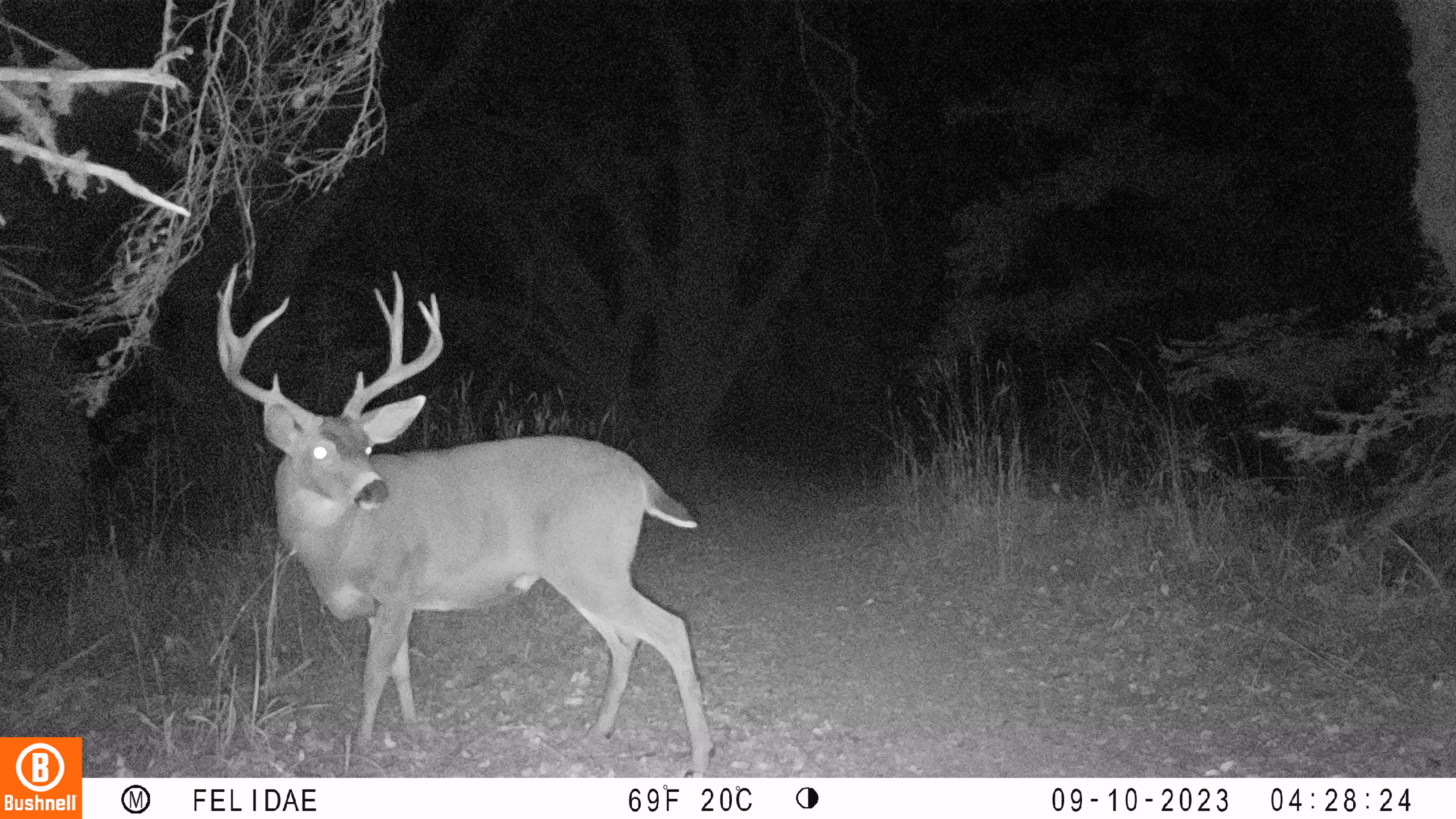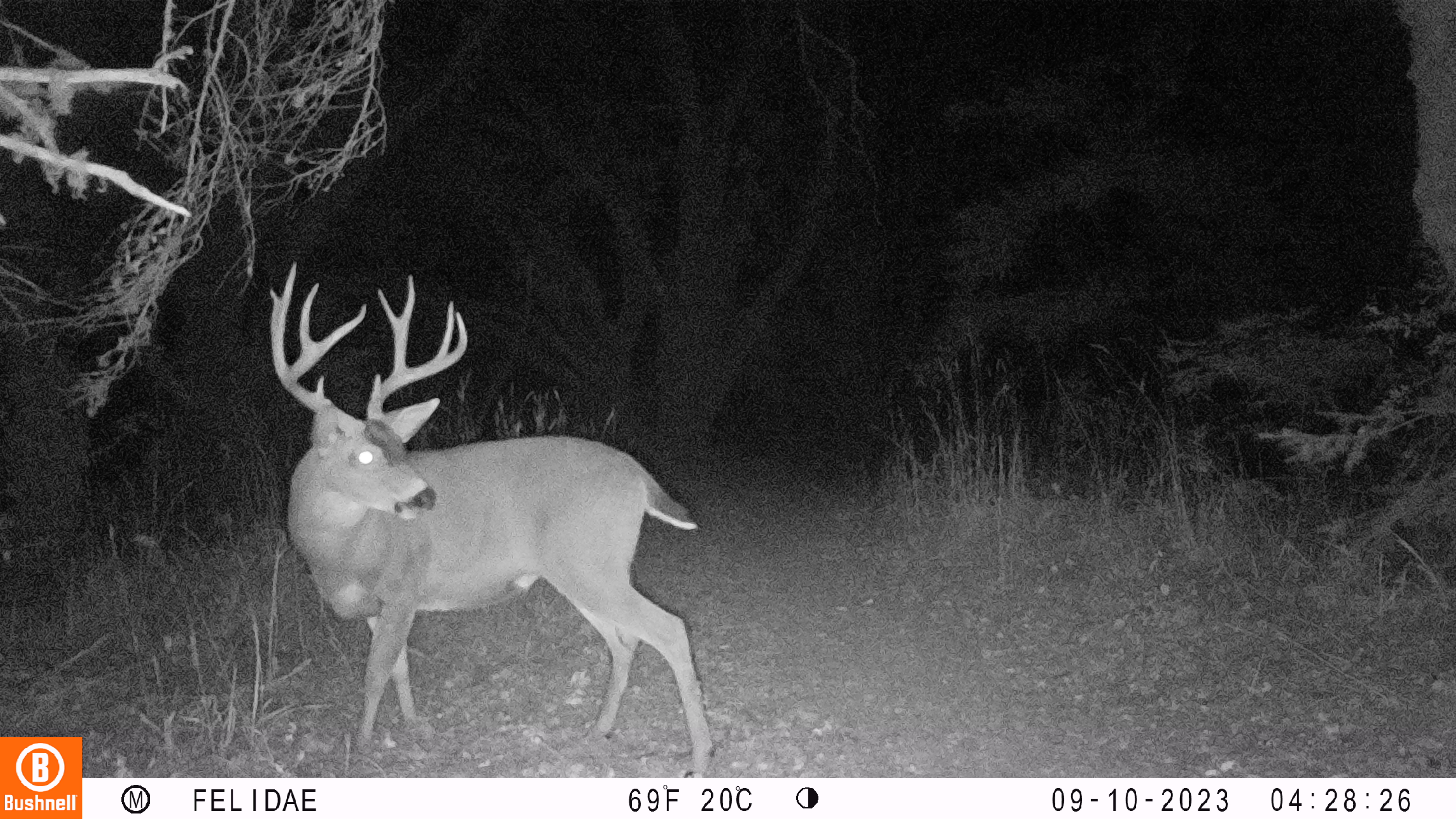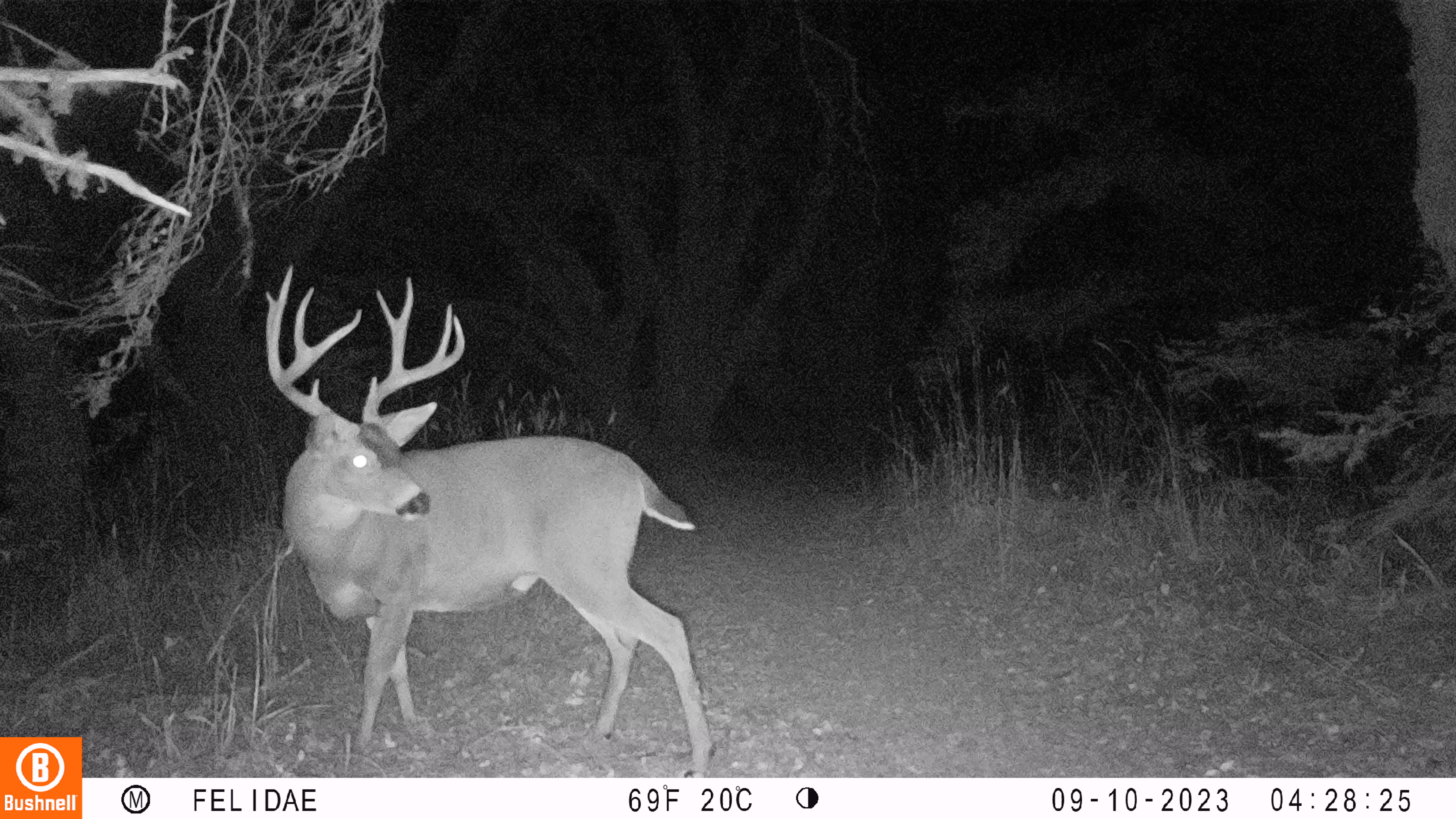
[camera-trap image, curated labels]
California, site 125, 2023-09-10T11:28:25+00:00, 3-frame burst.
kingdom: Animalia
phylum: Chordata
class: Mammalia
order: Artiodactyla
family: Cervidae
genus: Odocoileus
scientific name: Odocoileus hemionus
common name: mule deer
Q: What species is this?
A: Mule deer (Odocoileus hemionus).